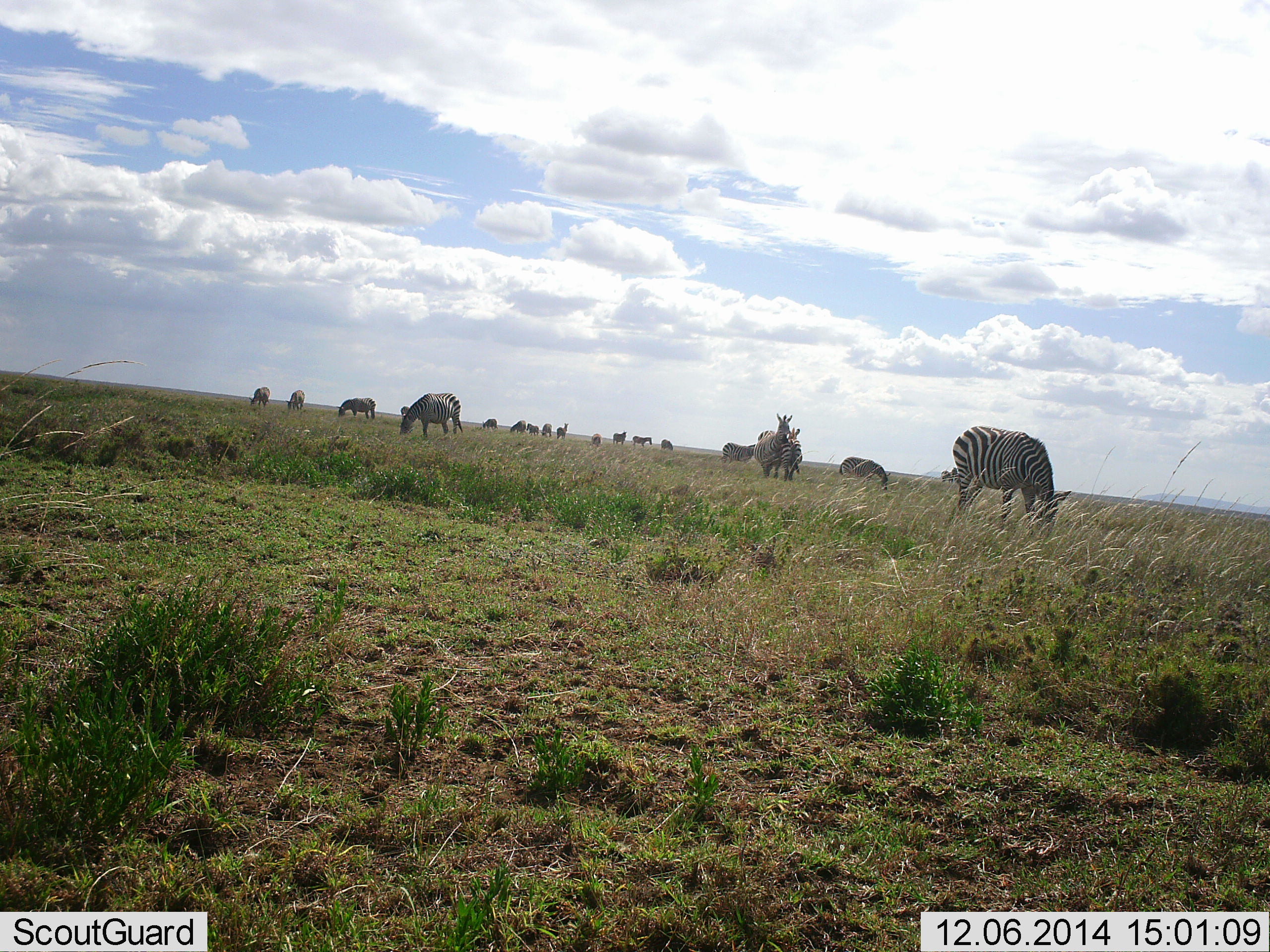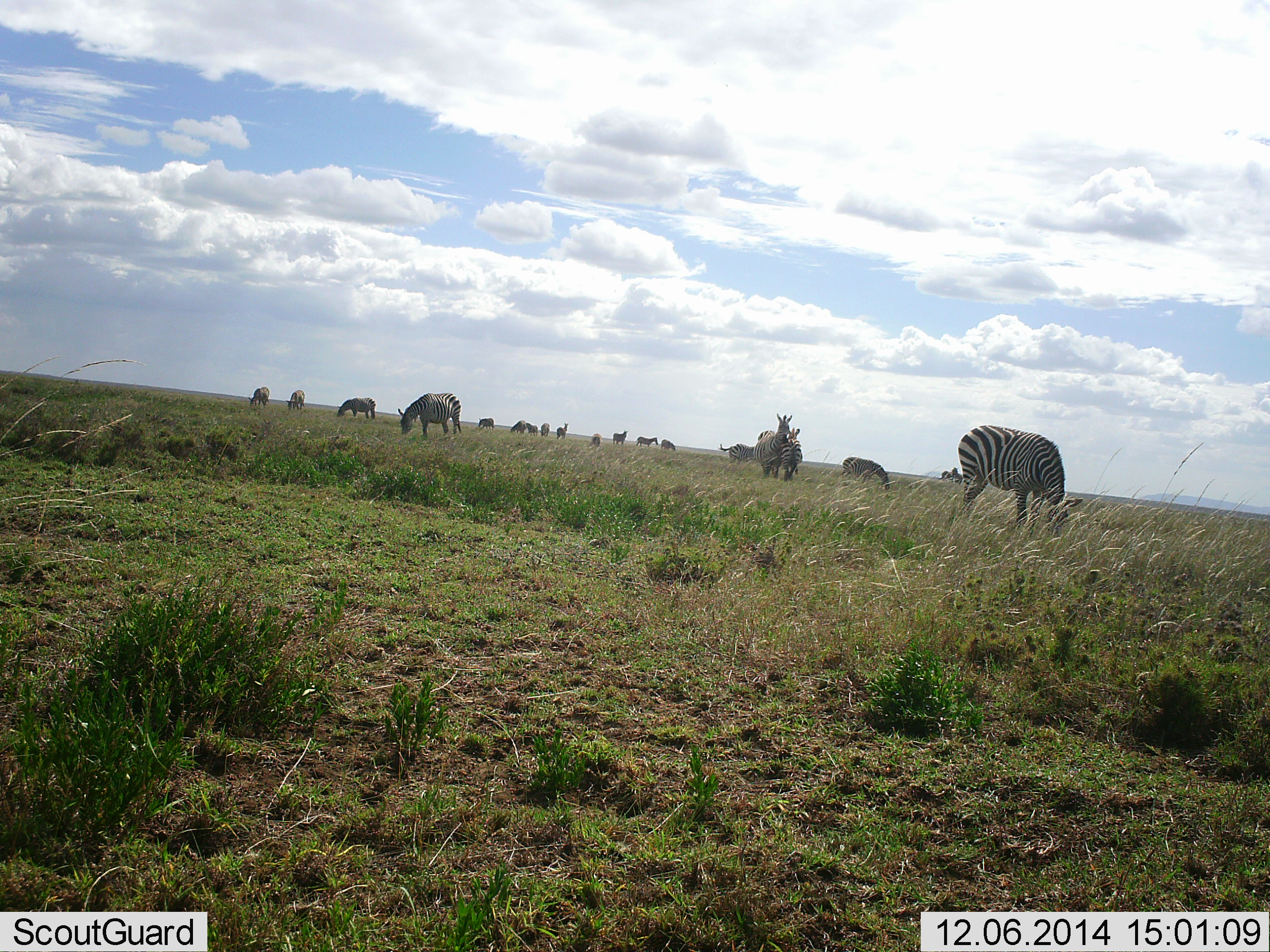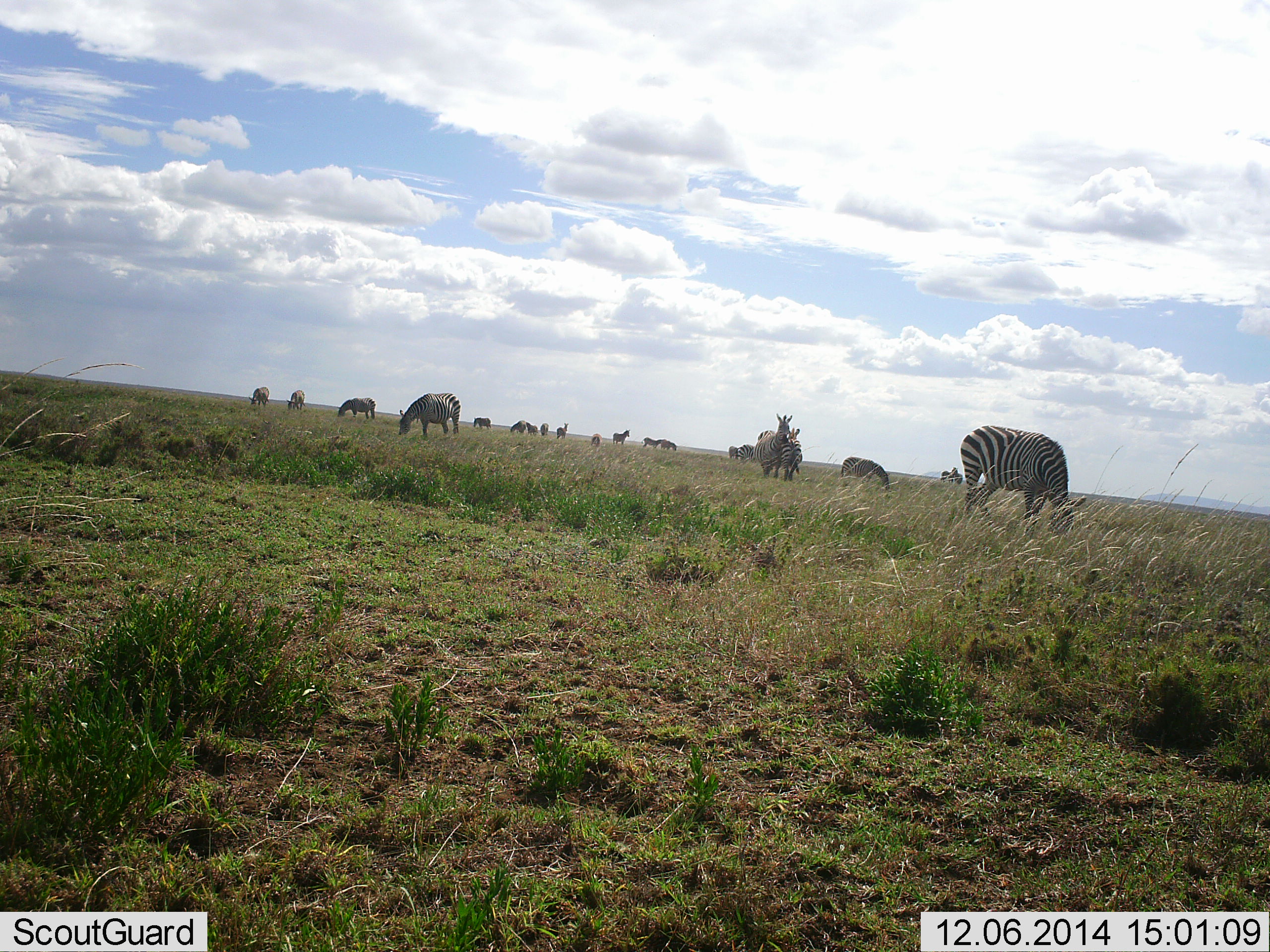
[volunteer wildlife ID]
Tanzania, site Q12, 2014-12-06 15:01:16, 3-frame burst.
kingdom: Animalia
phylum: Chordata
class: Mammalia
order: Perissodactyla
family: Equidae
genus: Equus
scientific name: Equus quagga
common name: plains zebra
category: zebra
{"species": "zebra (plains zebra) (Equus quagga)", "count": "11-50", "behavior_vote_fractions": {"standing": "30%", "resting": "0%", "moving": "50%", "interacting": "0%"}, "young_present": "10%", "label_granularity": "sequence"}